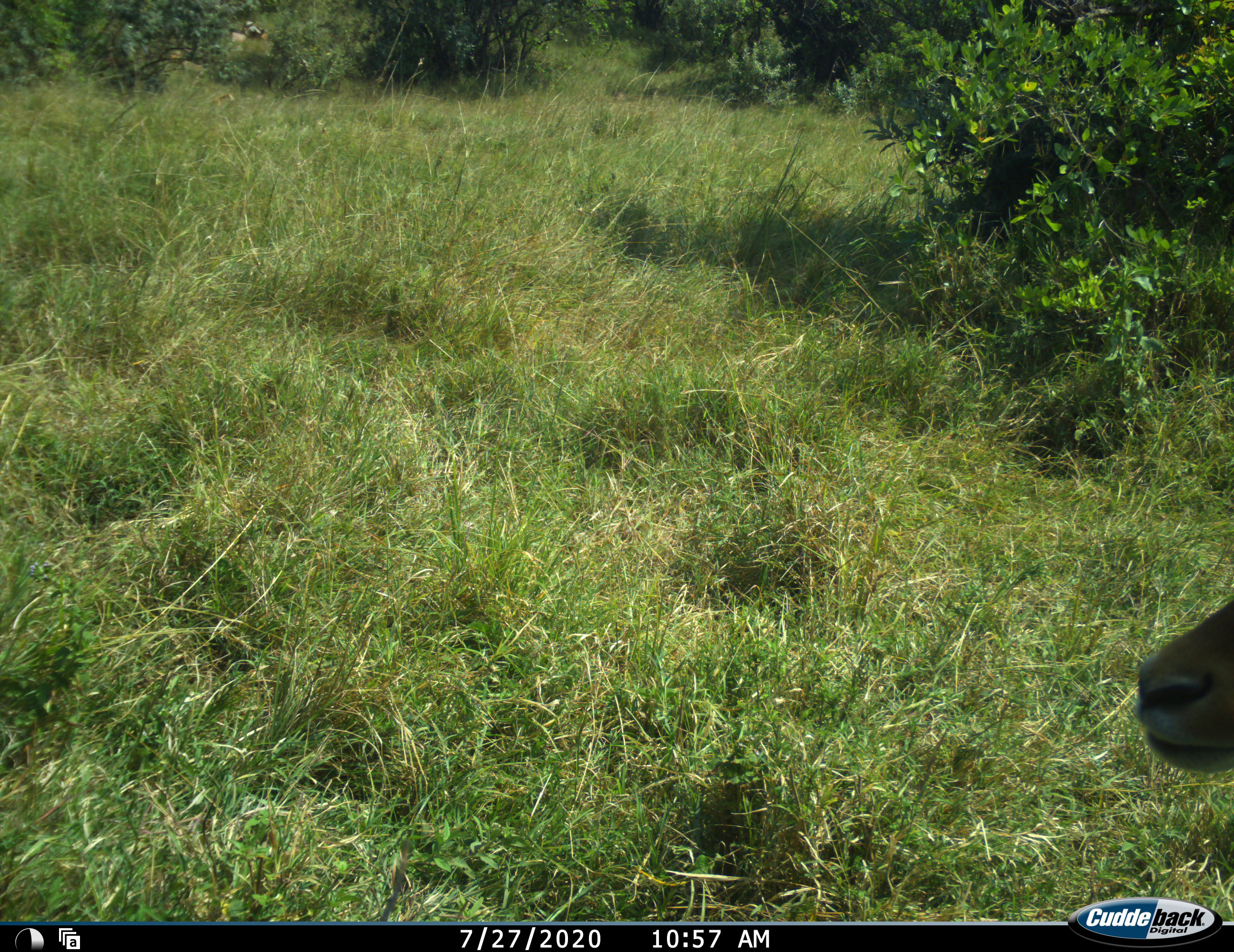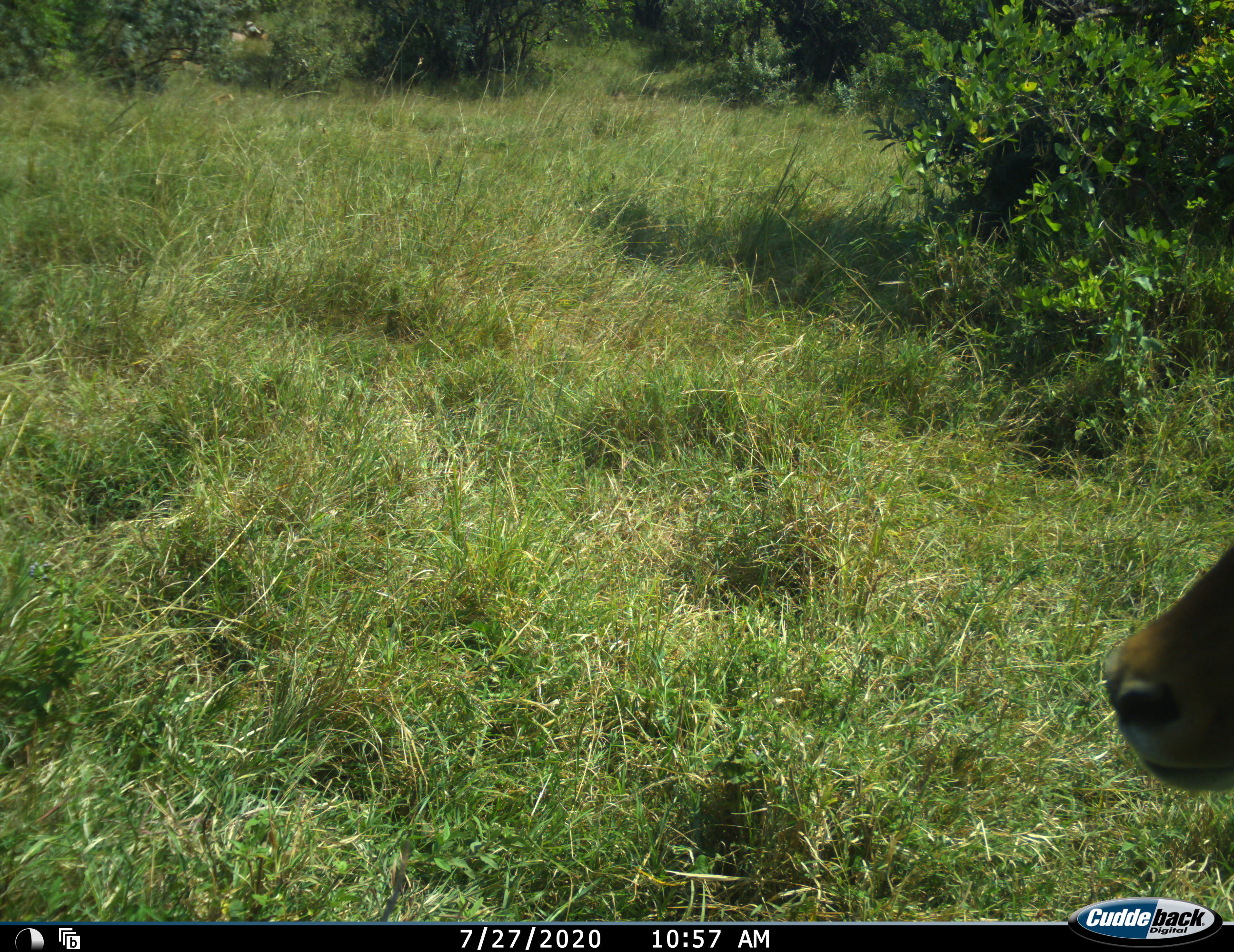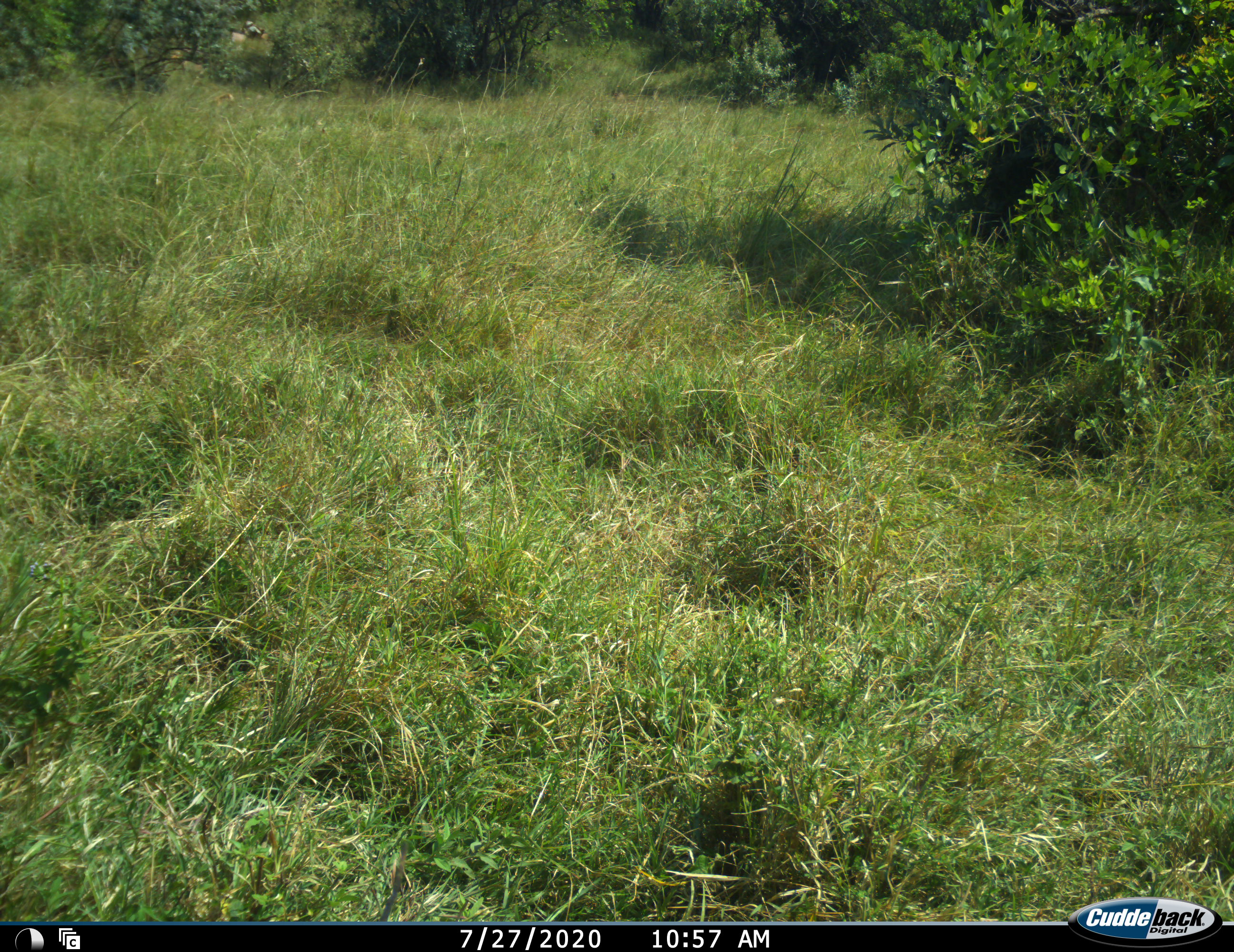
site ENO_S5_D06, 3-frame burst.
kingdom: Animalia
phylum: Chordata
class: Mammalia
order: Artiodactyla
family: Bovidae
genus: Aepyceros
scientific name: Aepyceros melampus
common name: impala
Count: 1.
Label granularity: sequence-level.